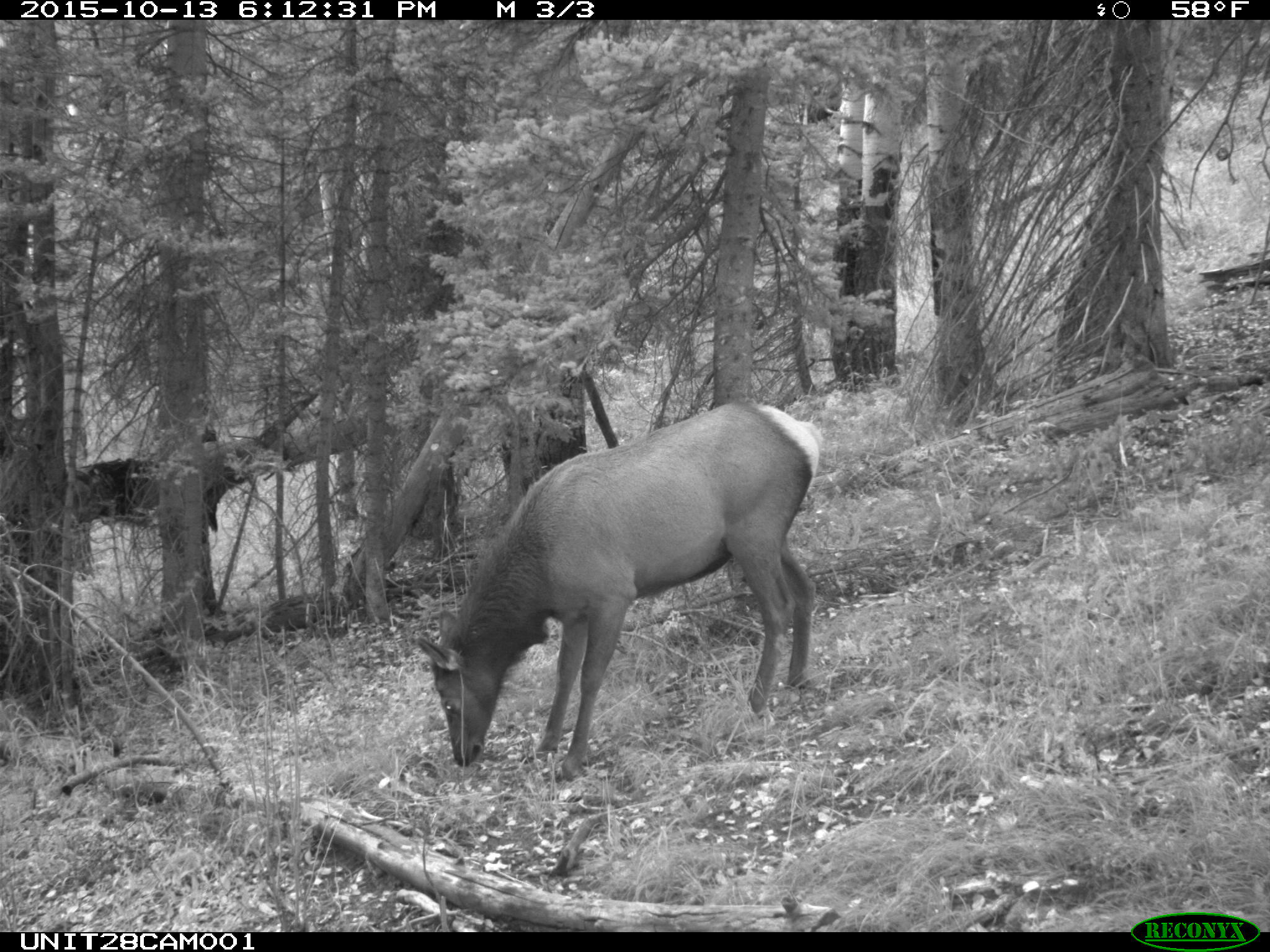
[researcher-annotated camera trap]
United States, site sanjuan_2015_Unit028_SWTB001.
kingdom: Animalia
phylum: Chordata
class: Mammalia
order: Artiodactyla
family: Cervidae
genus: Cervus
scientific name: Cervus elaphus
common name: red deer